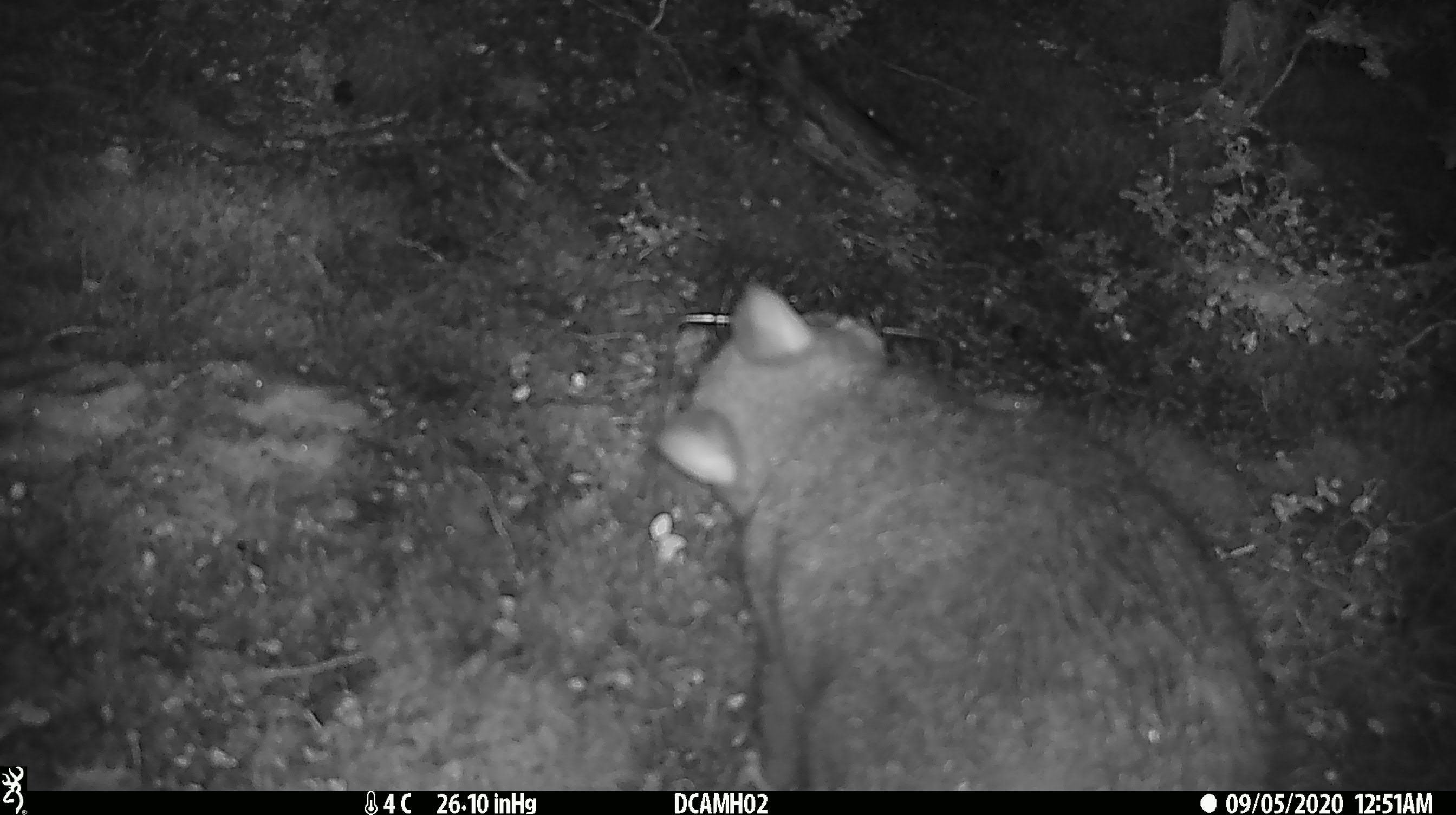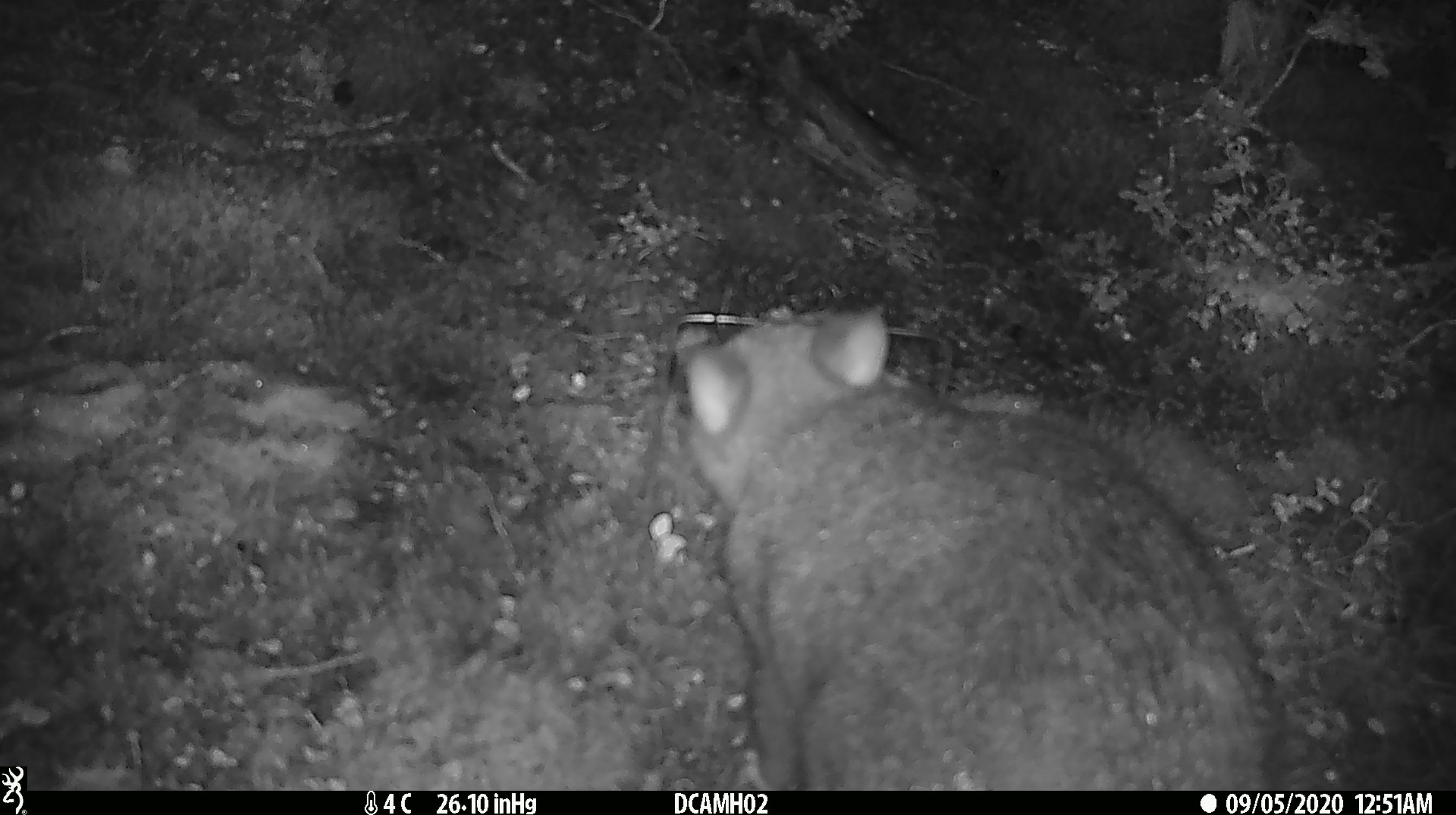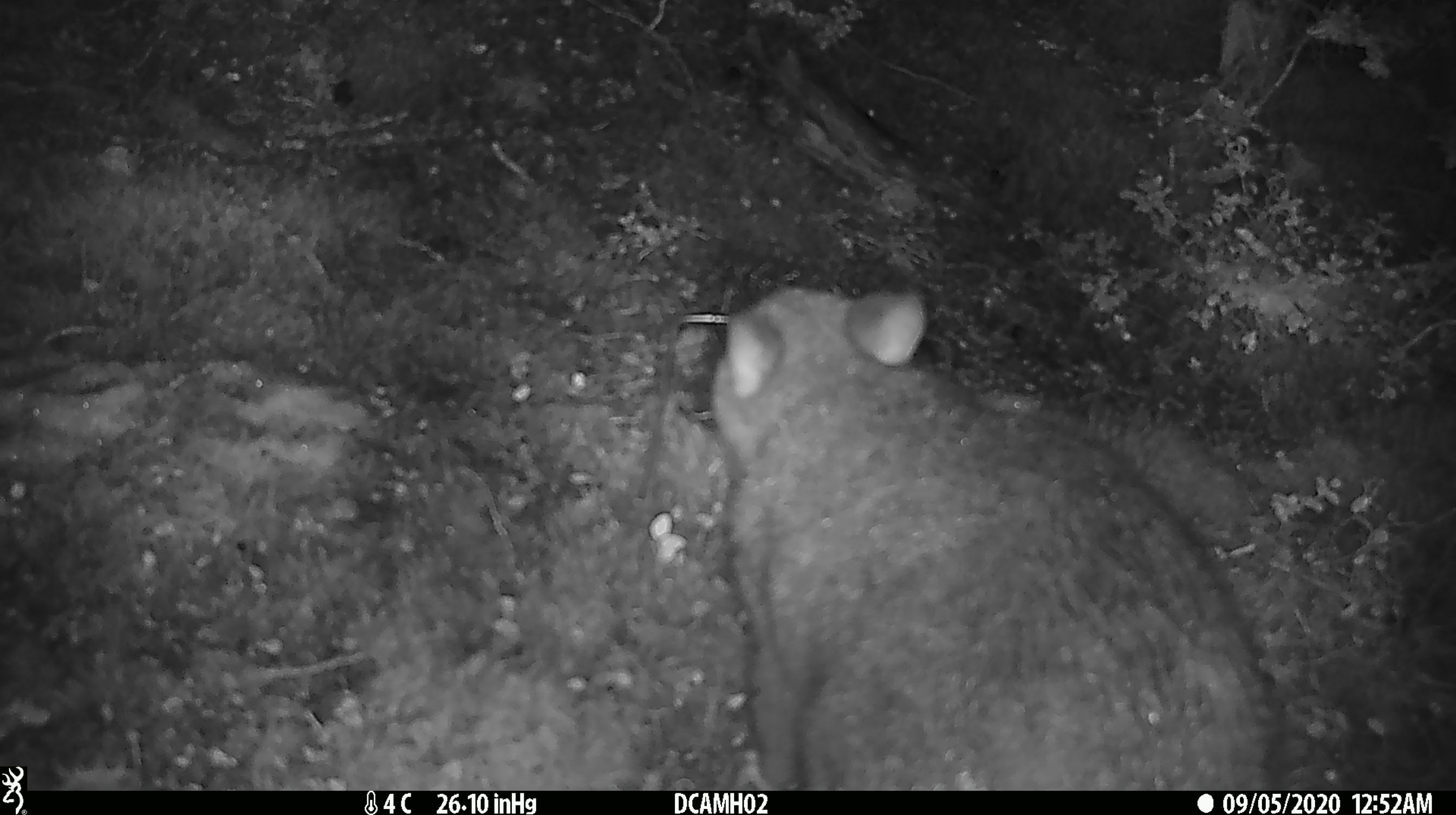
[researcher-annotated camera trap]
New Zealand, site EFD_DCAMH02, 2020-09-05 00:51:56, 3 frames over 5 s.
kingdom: Animalia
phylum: Chordata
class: Mammalia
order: Diprotodontia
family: Phalangeridae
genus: Trichosurus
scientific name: Trichosurus vulpecula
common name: common brushtail possum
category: possum